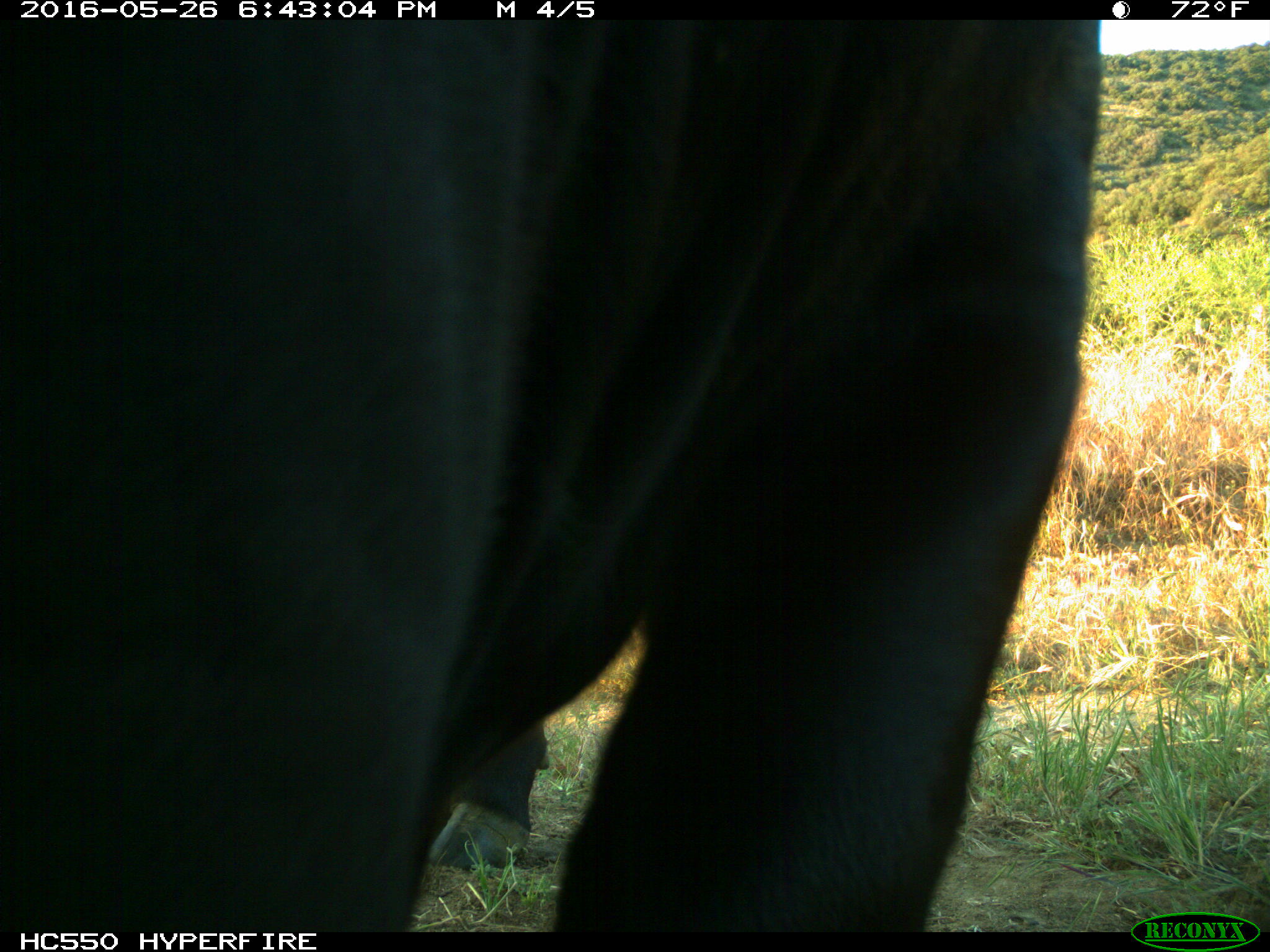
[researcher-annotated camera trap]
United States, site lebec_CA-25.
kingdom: Animalia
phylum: Chordata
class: Mammalia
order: Artiodactyla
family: Bovidae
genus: Bos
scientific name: Bos taurus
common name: domestic cow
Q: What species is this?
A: Bos taurus (domestic cow).